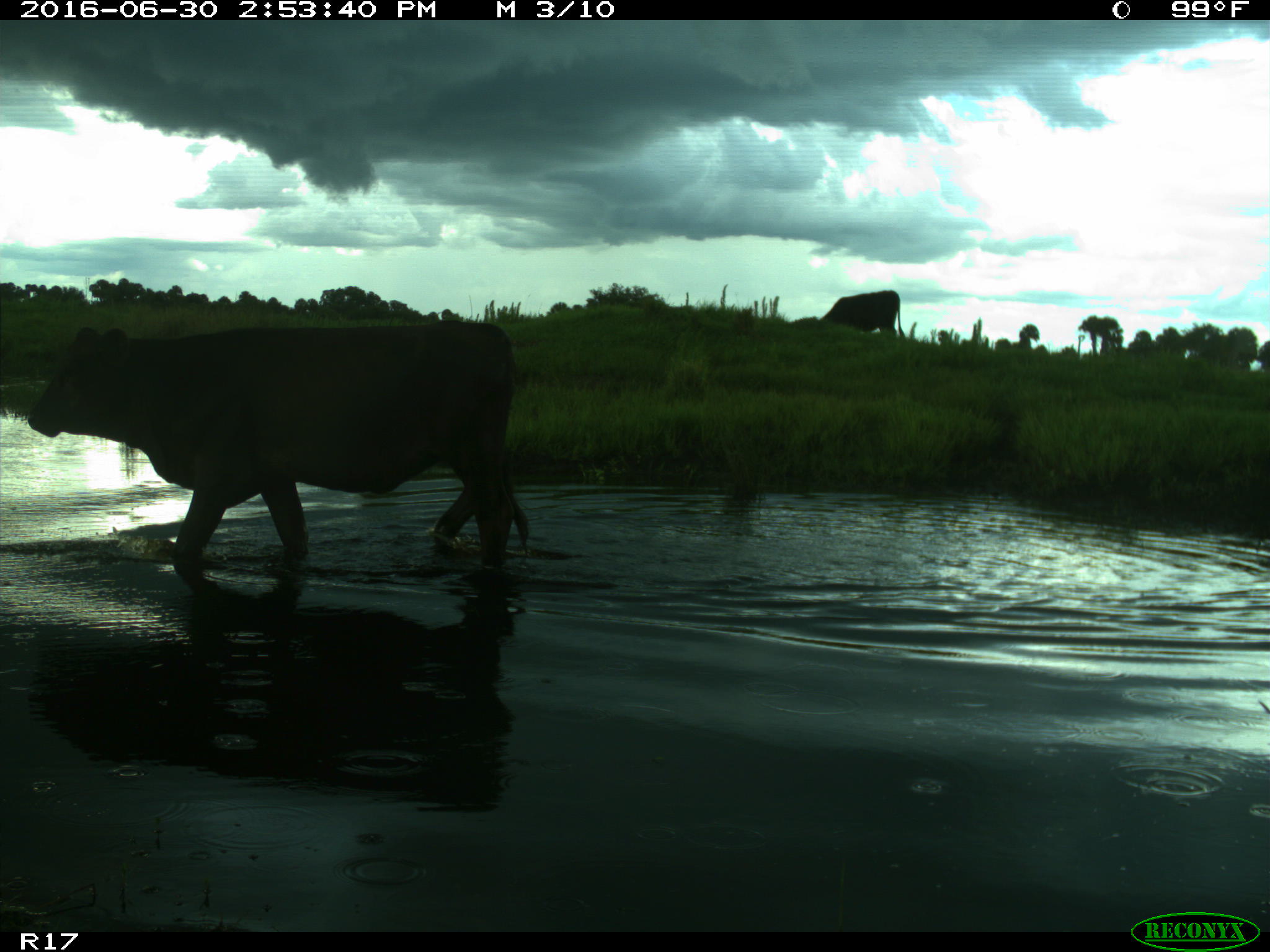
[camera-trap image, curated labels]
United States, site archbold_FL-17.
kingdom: Animalia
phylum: Chordata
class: Mammalia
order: Artiodactyla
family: Bovidae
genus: Bos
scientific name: Bos taurus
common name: domestic cow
Bos taurus (domestic cow).